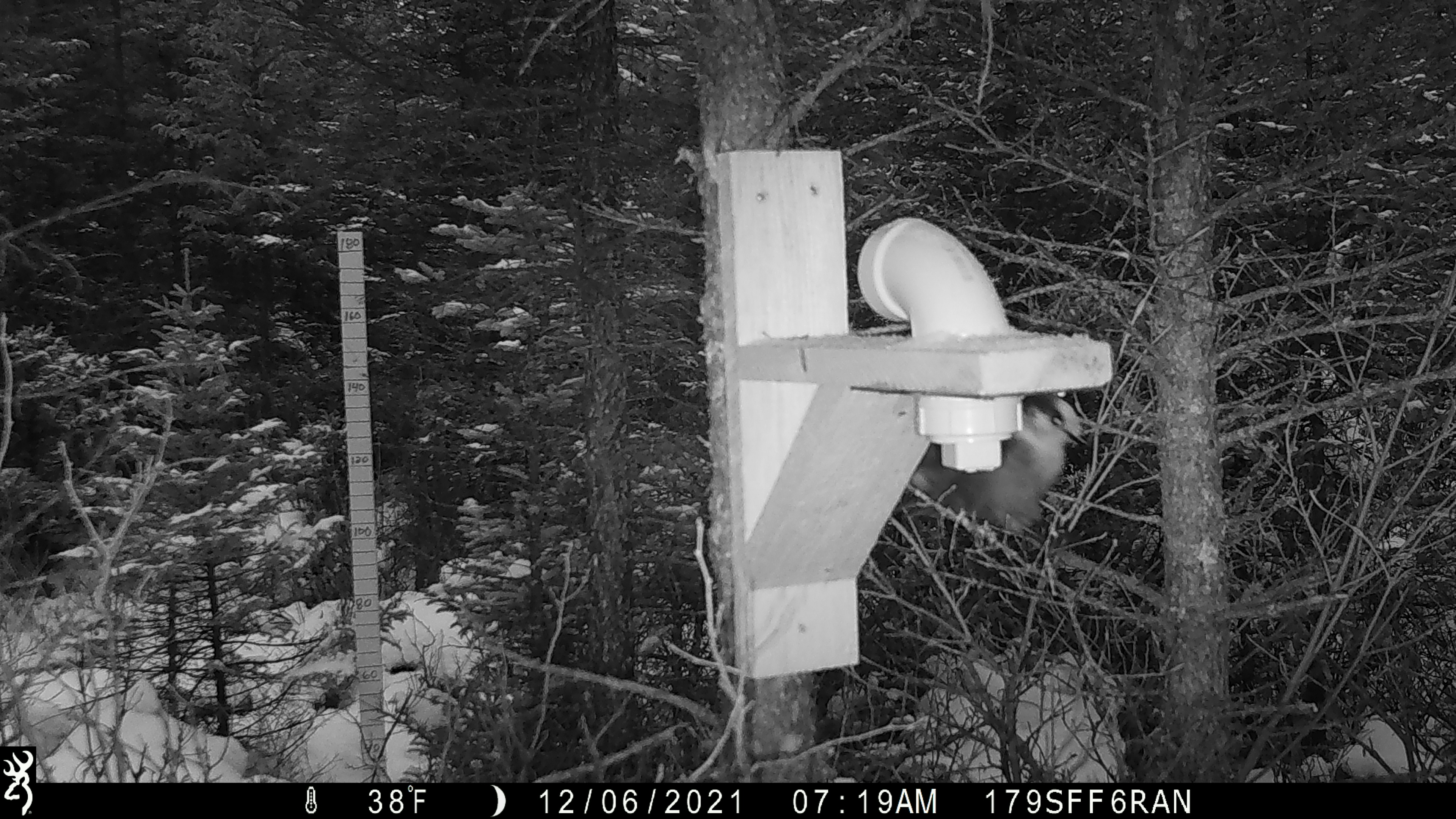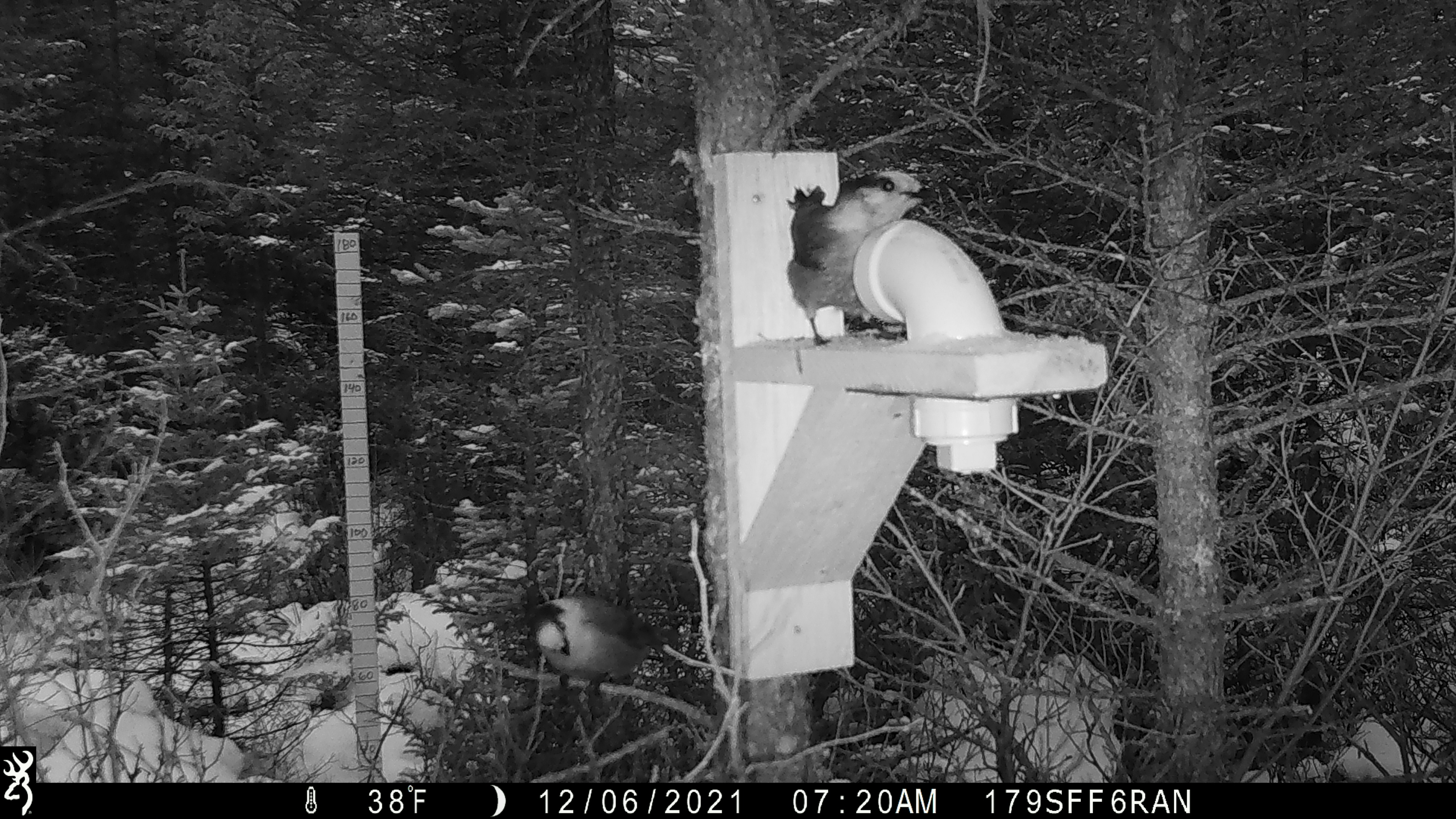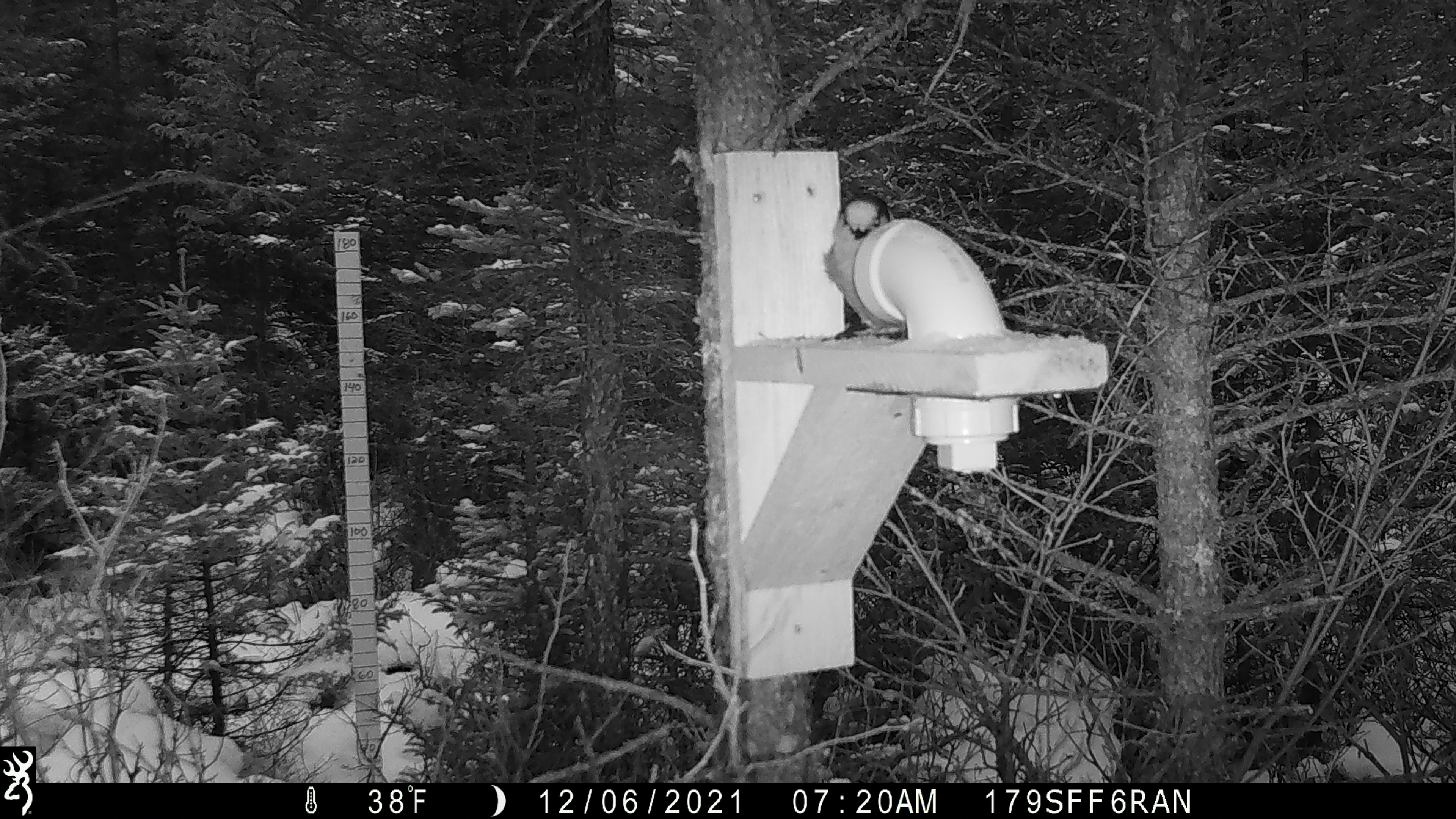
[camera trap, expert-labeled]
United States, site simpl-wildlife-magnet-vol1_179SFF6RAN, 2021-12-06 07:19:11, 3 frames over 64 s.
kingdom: Animalia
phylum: Chordata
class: Aves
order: Passeriformes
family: Corvidae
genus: Perisoreus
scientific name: Perisoreus canadensis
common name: canada jay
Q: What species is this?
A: Canada jay (Perisoreus canadensis).